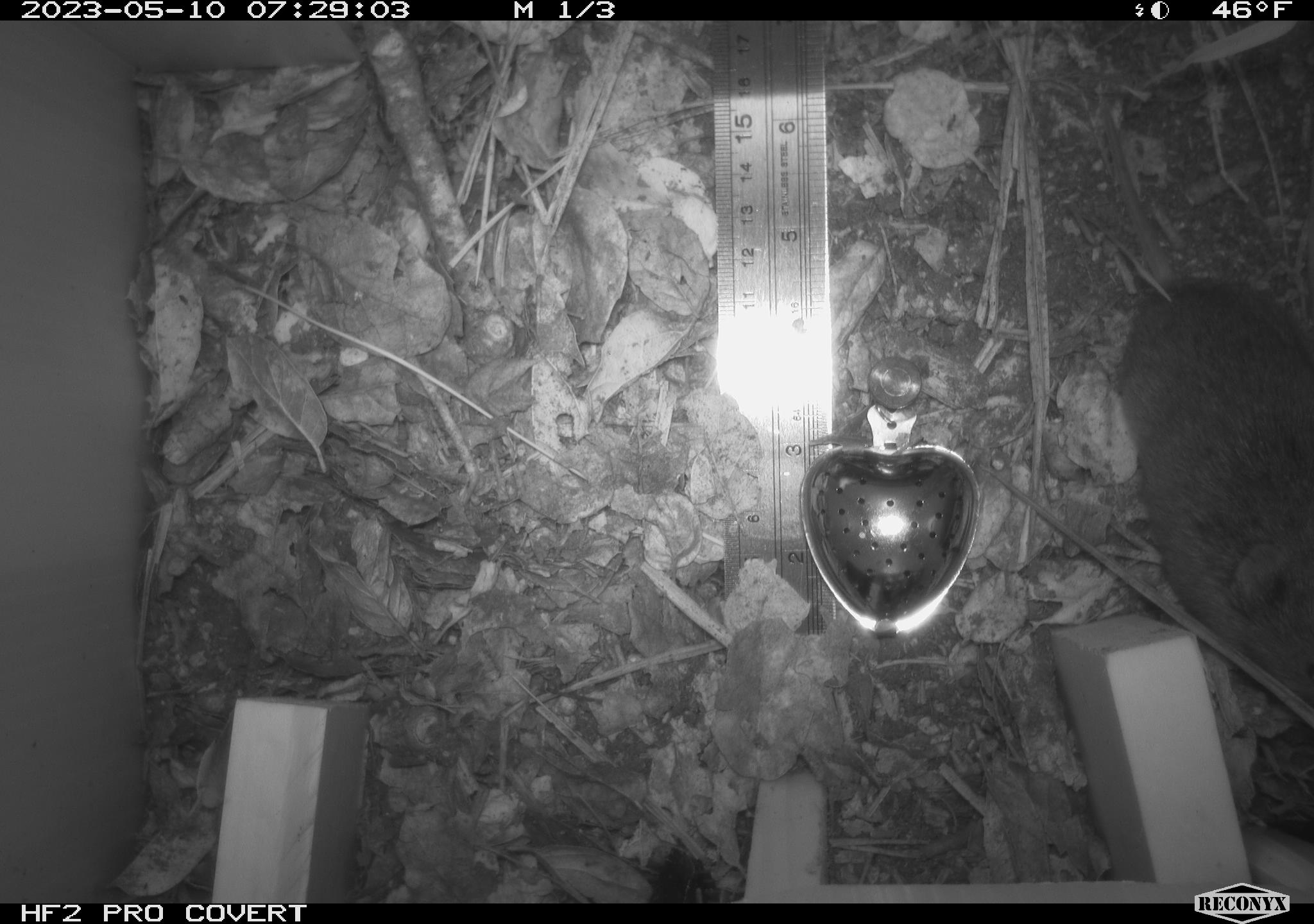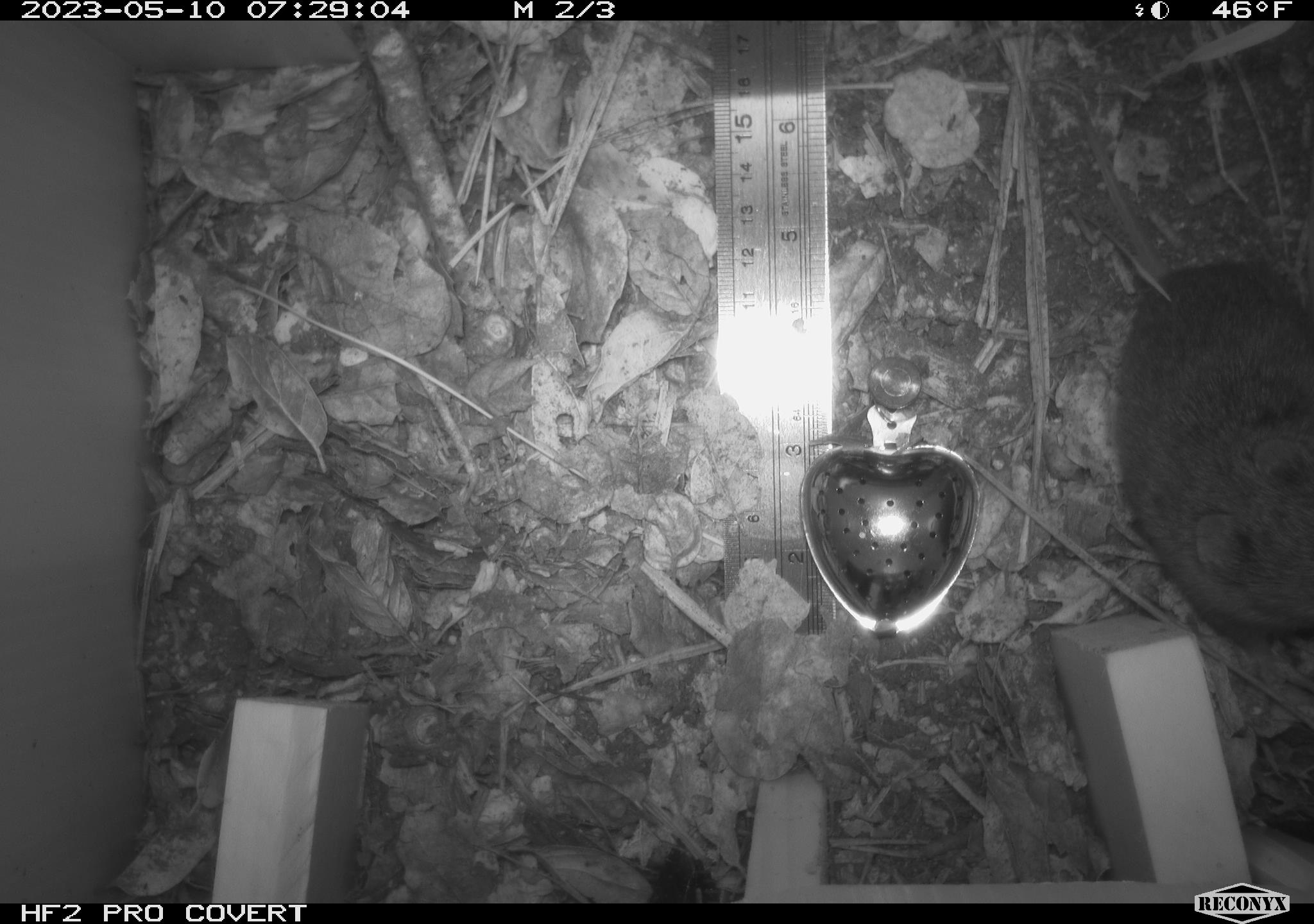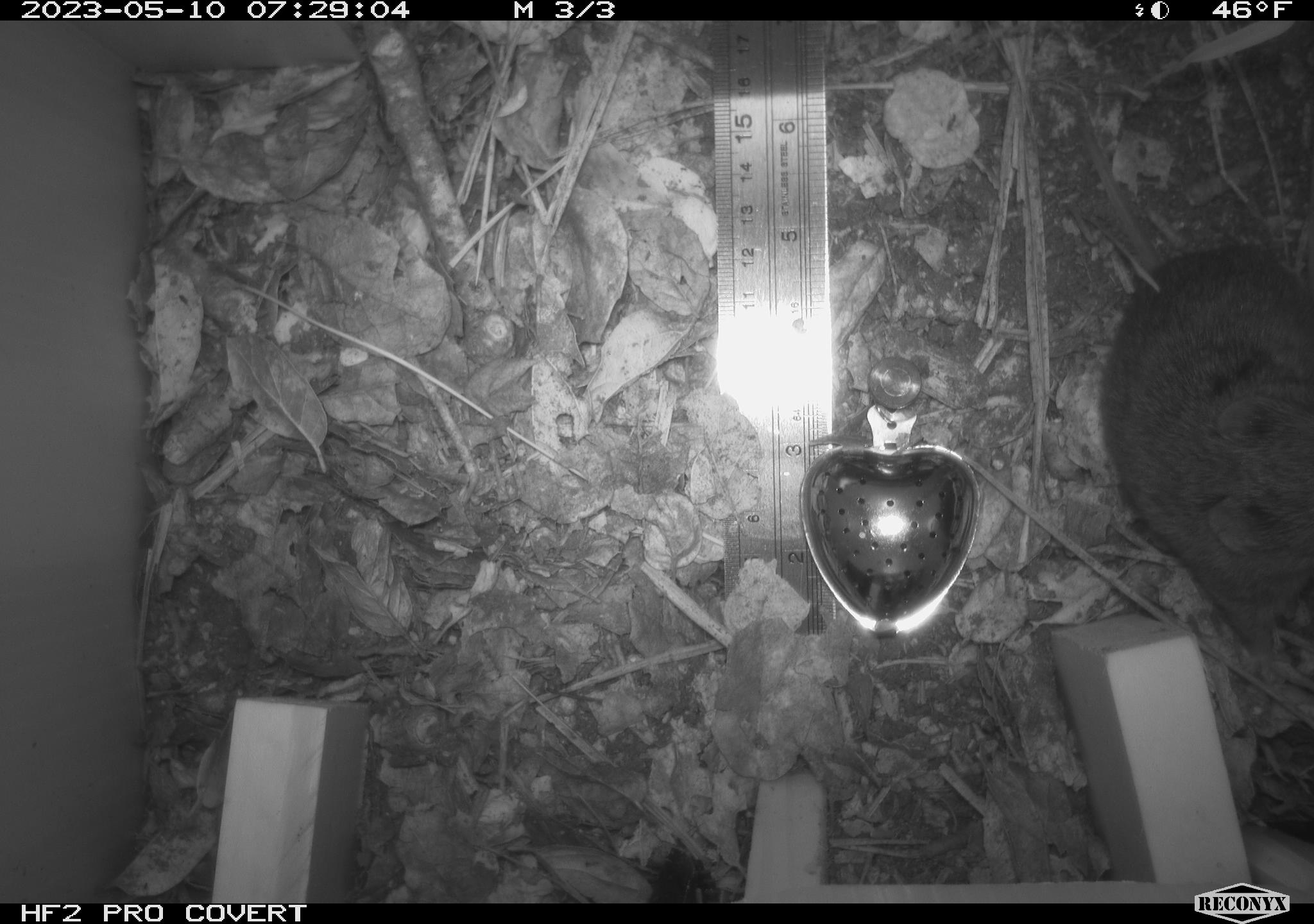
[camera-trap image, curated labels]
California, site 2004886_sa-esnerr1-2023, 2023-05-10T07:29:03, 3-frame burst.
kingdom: Animalia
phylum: Chordata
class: Mammalia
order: Rodentia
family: Cricetidae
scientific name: Cricetidae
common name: hamsters, voles, lemmings, and allies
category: cricetidae family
Cricetidae family (hamsters, voles, lemmings, and allies) (Cricetidae).